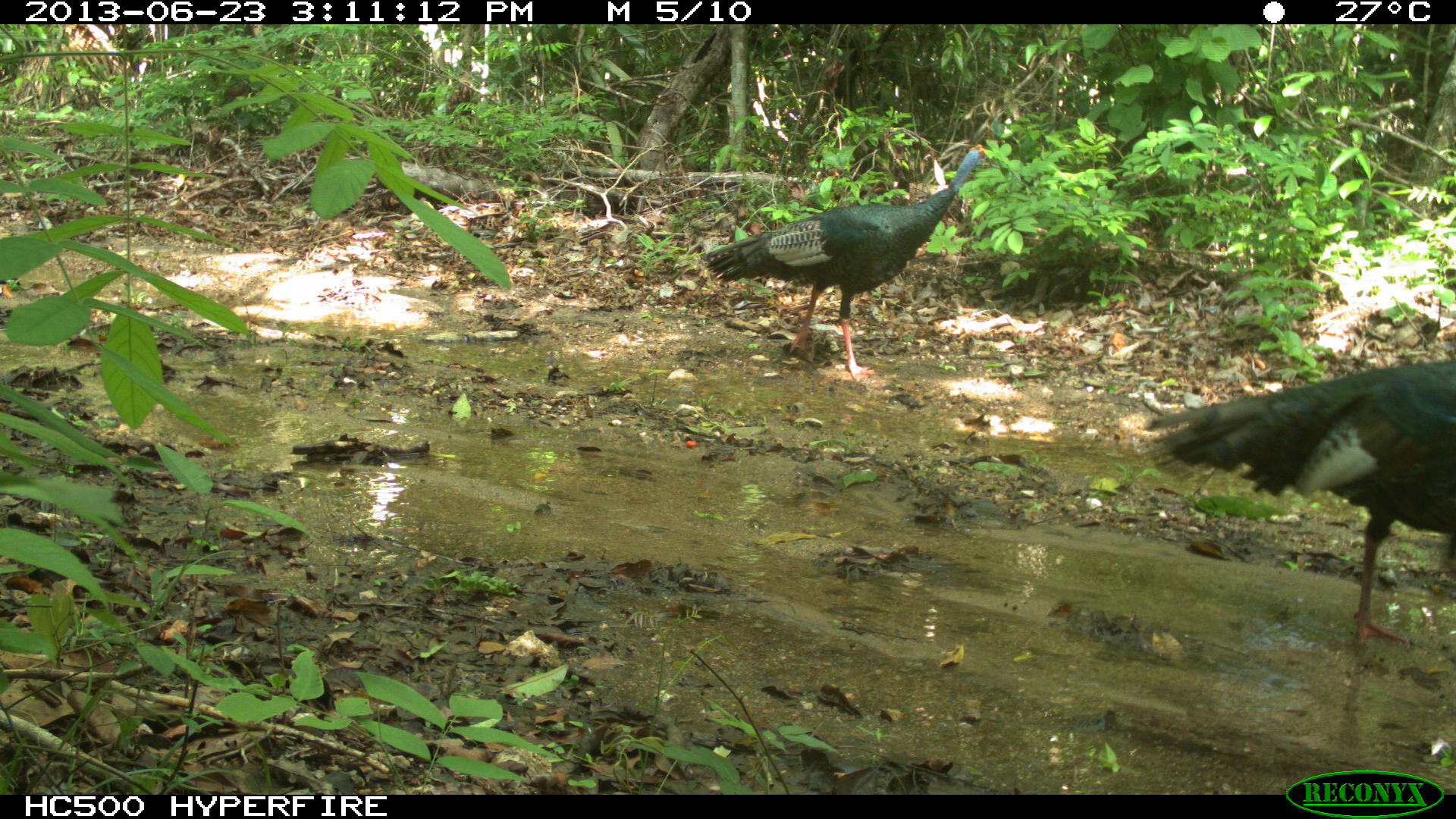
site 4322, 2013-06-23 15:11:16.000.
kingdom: Animalia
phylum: Chordata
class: Aves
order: Galliformes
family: Phasianidae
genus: Meleagris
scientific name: Meleagris ocellata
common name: ocellated turkey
Meleagris ocellata (ocellated turkey), count 2.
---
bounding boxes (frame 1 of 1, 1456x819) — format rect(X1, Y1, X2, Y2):
meleagris ocellata: rect(1133, 356, 1456, 647); rect(698, 142, 1000, 383)